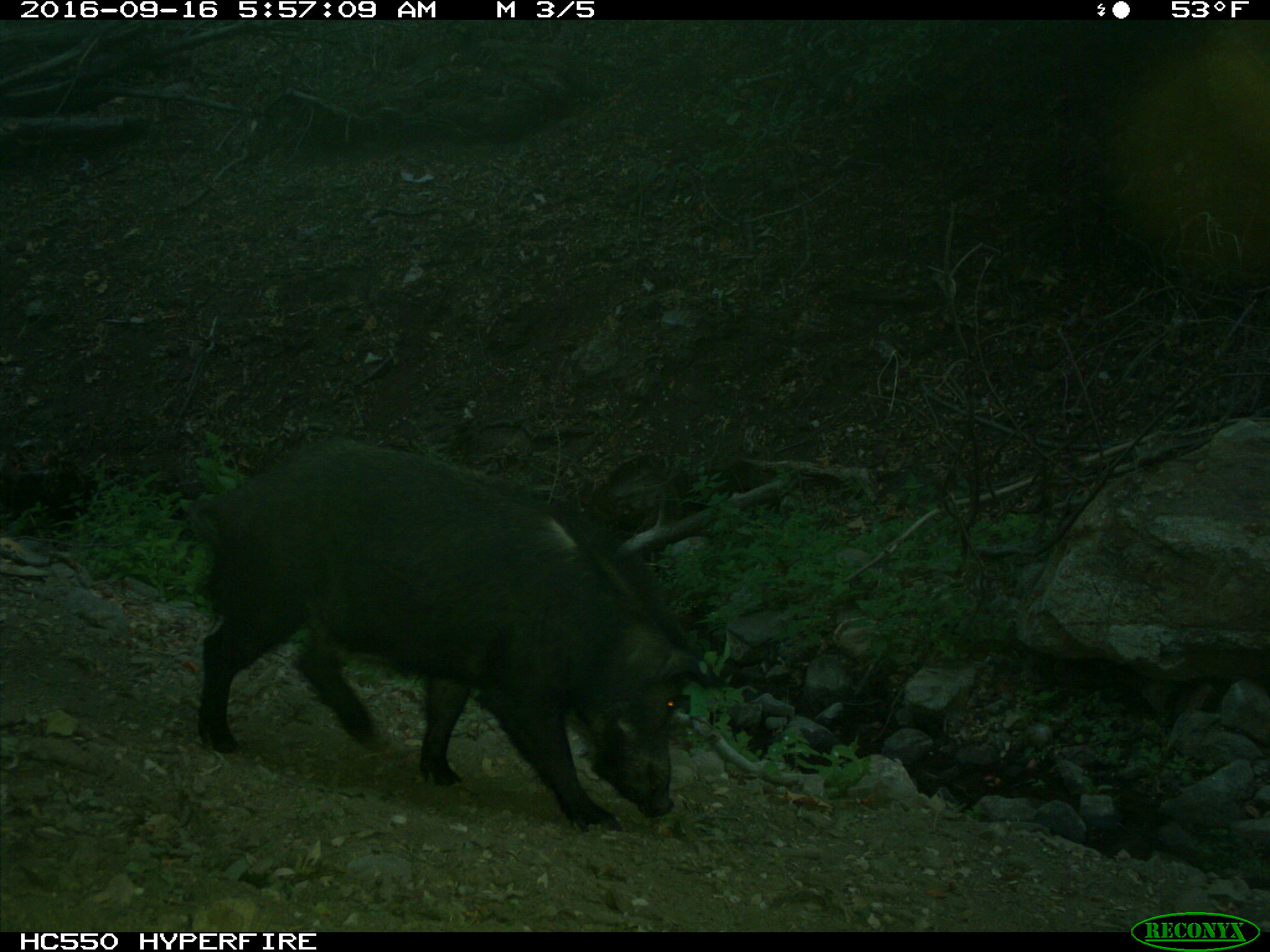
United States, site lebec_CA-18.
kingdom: Animalia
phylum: Chordata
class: Mammalia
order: Artiodactyla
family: Suidae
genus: Sus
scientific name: Sus scrofa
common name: wild boar